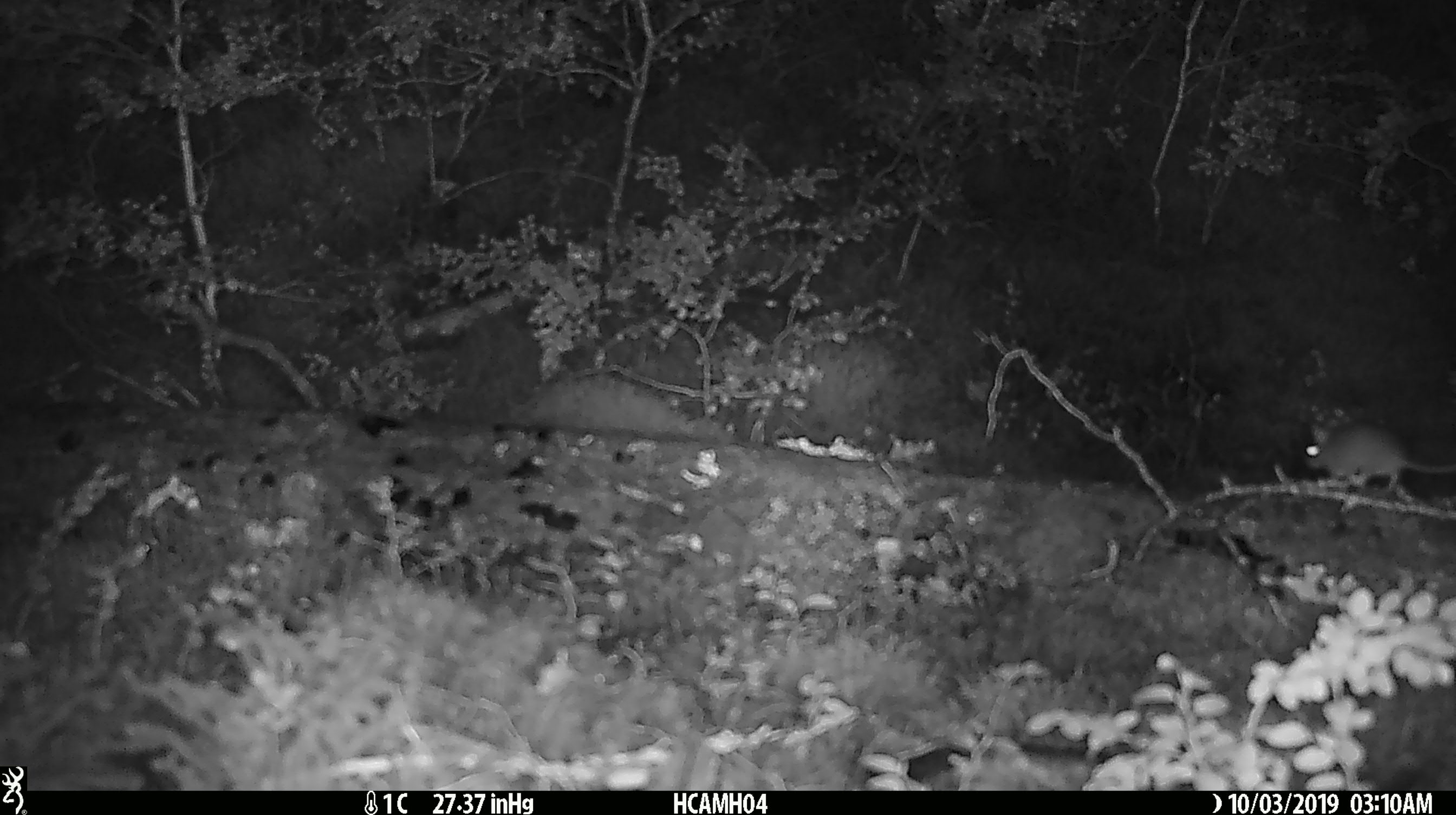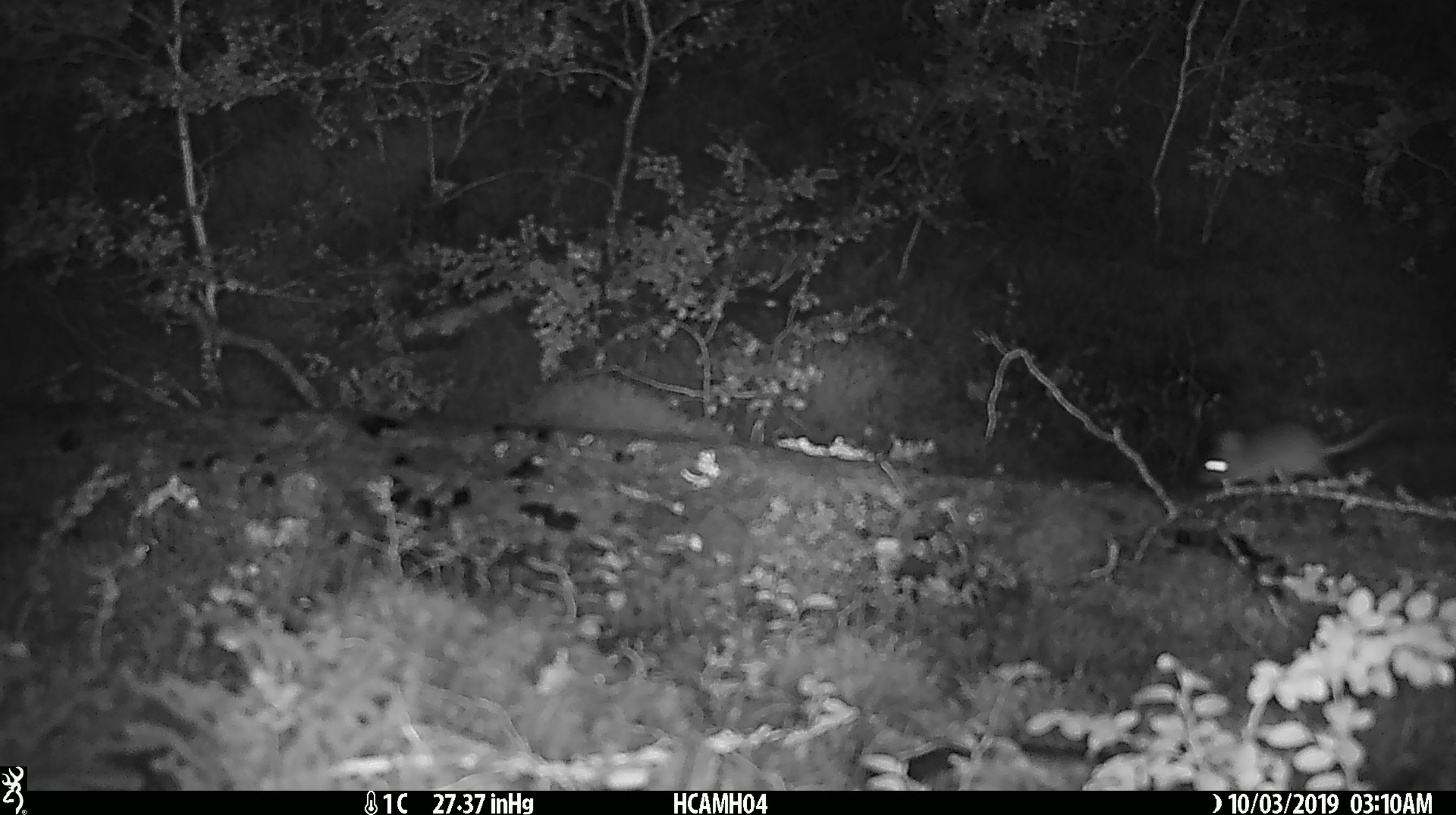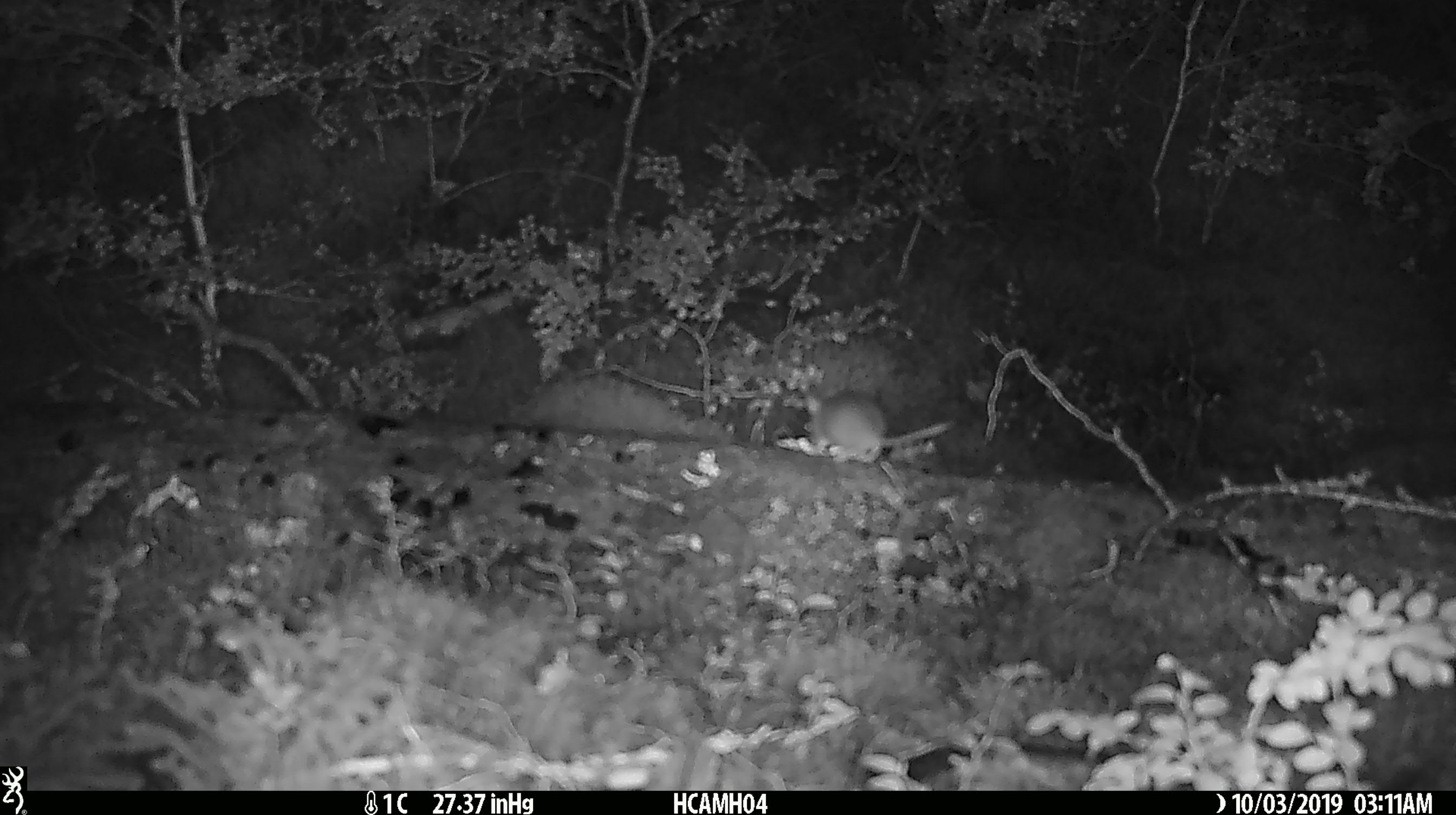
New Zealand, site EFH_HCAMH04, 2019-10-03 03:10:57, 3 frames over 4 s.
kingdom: Animalia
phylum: Chordata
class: Mammalia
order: Rodentia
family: Muridae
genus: Mus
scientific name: Mus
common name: mouse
Mouse (Mus).